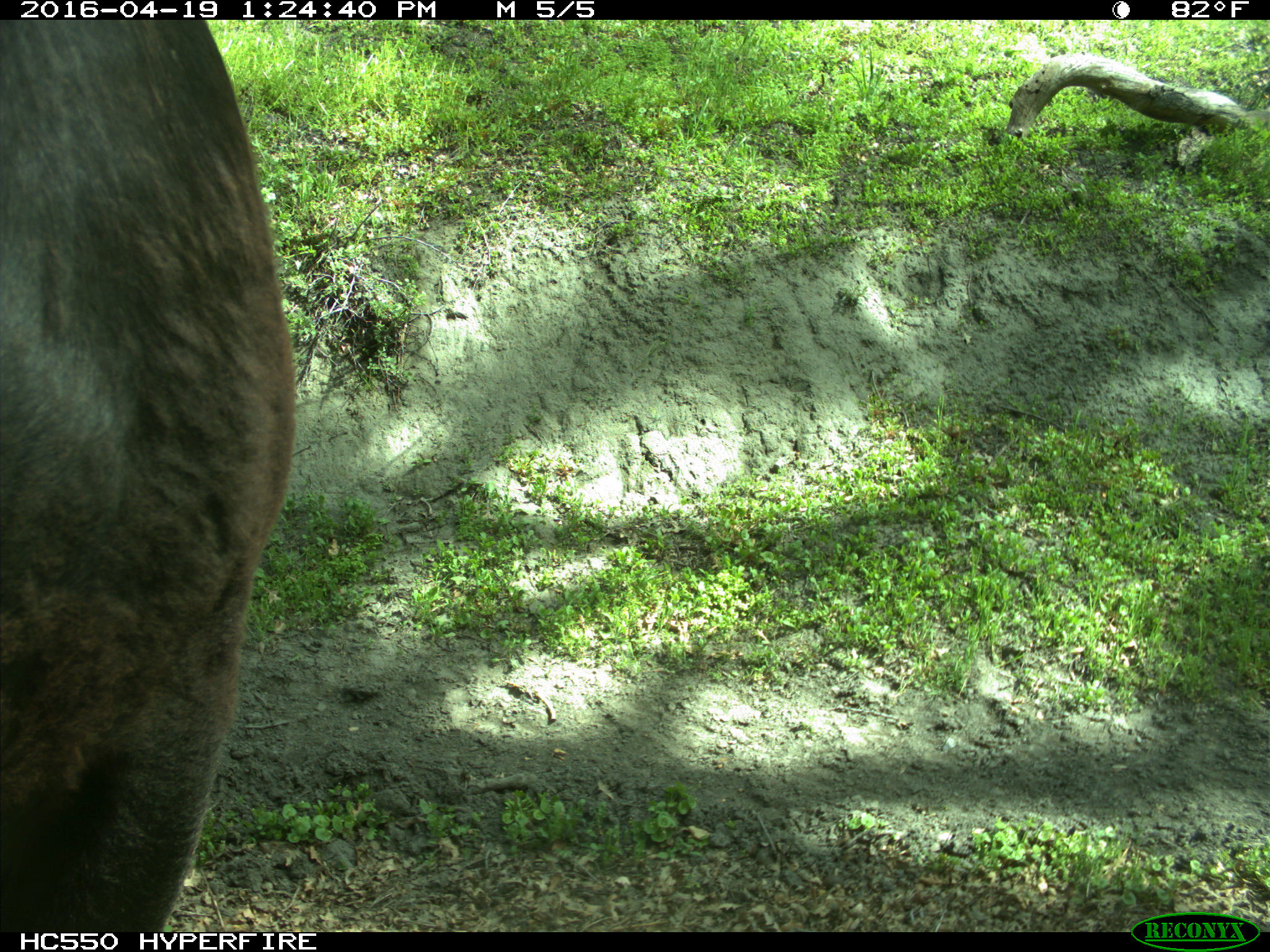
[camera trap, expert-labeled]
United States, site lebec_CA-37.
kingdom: Animalia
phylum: Chordata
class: Mammalia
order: Artiodactyla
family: Bovidae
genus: Bos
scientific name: Bos taurus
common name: domestic cow